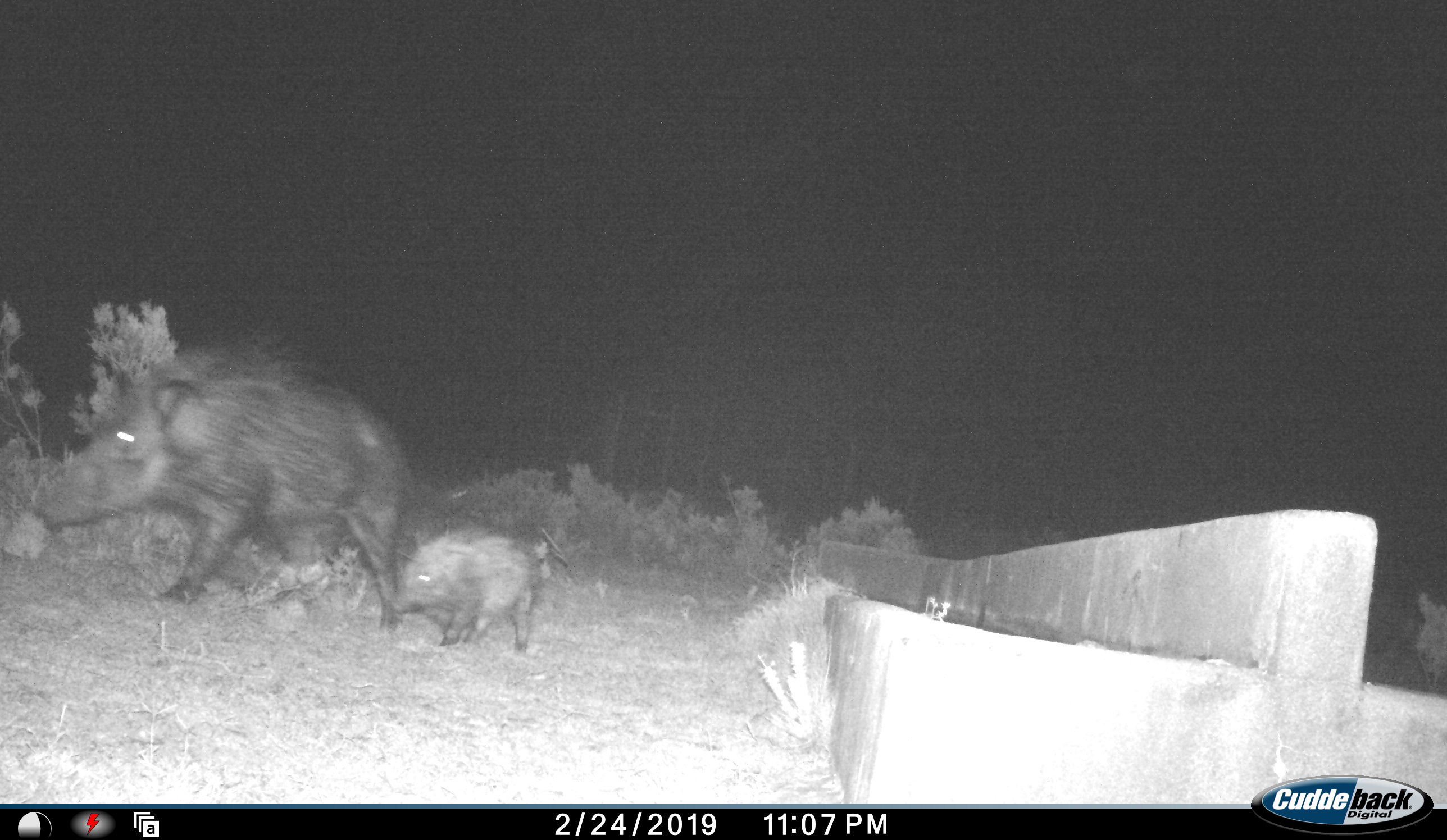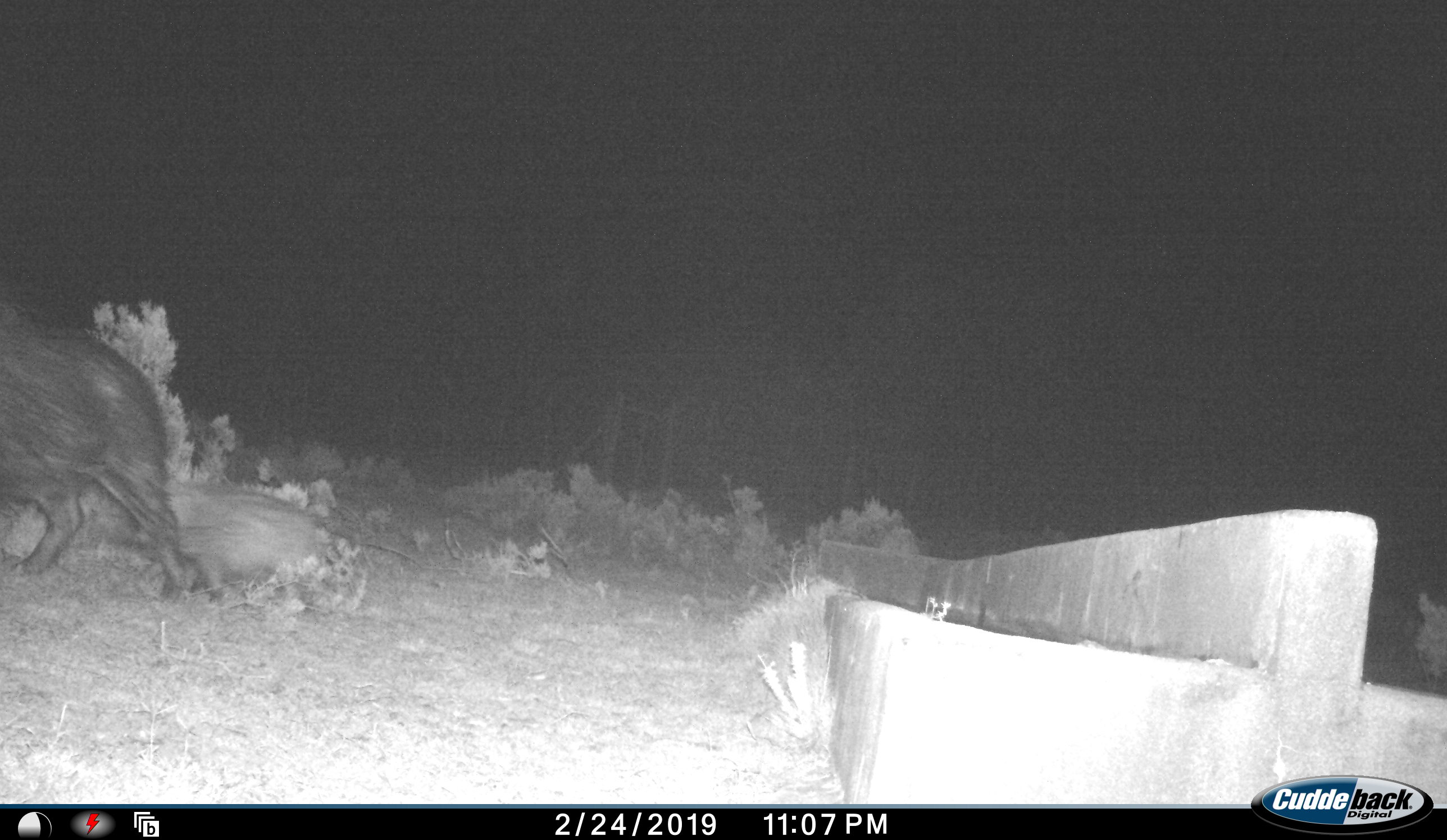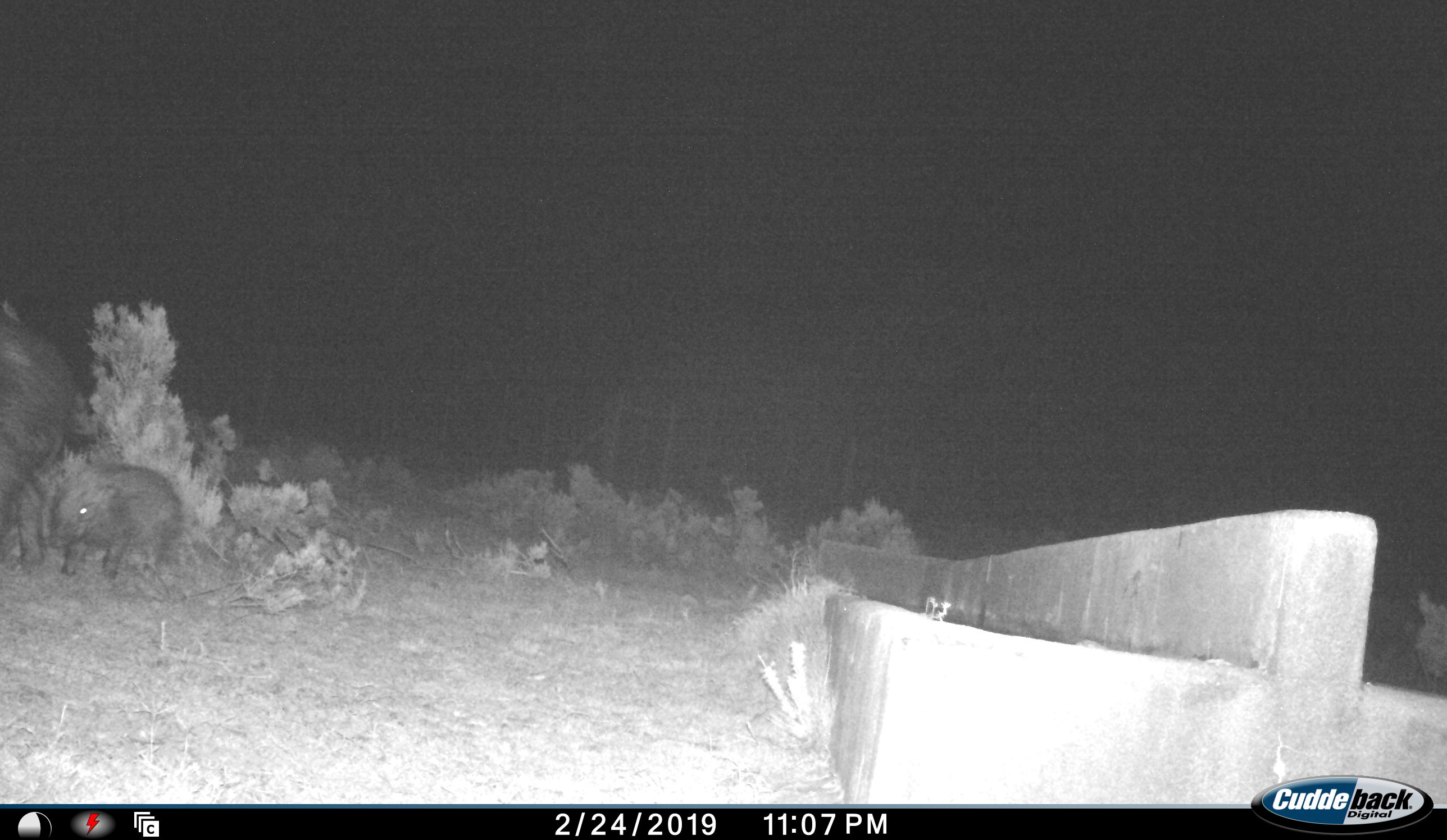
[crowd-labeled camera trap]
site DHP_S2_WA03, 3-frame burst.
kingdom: Animalia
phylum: Chordata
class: Mammalia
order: Artiodactyla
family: Suidae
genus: Potamochoerus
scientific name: Potamochoerus larvatus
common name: bushpig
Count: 2.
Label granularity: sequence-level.